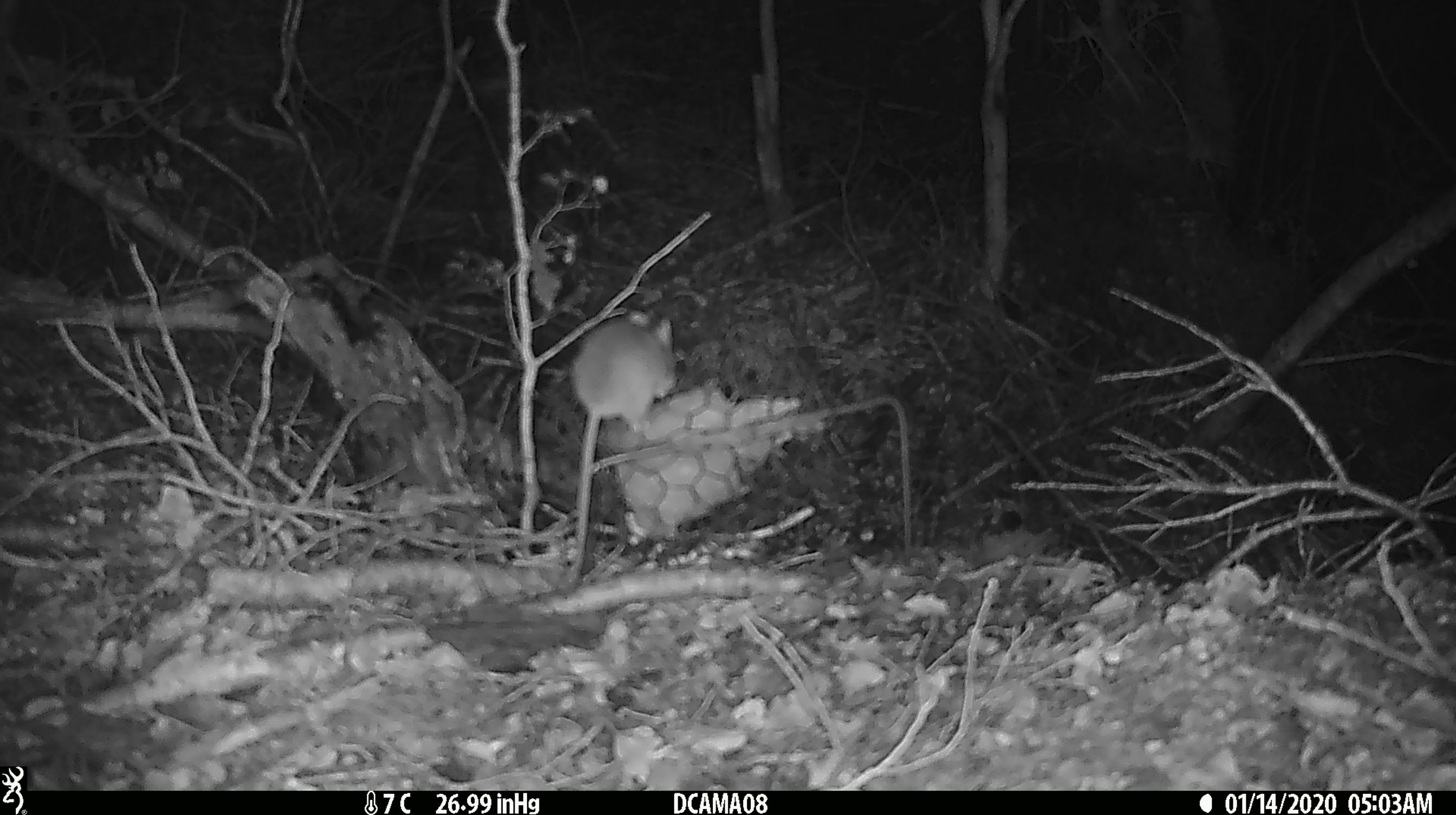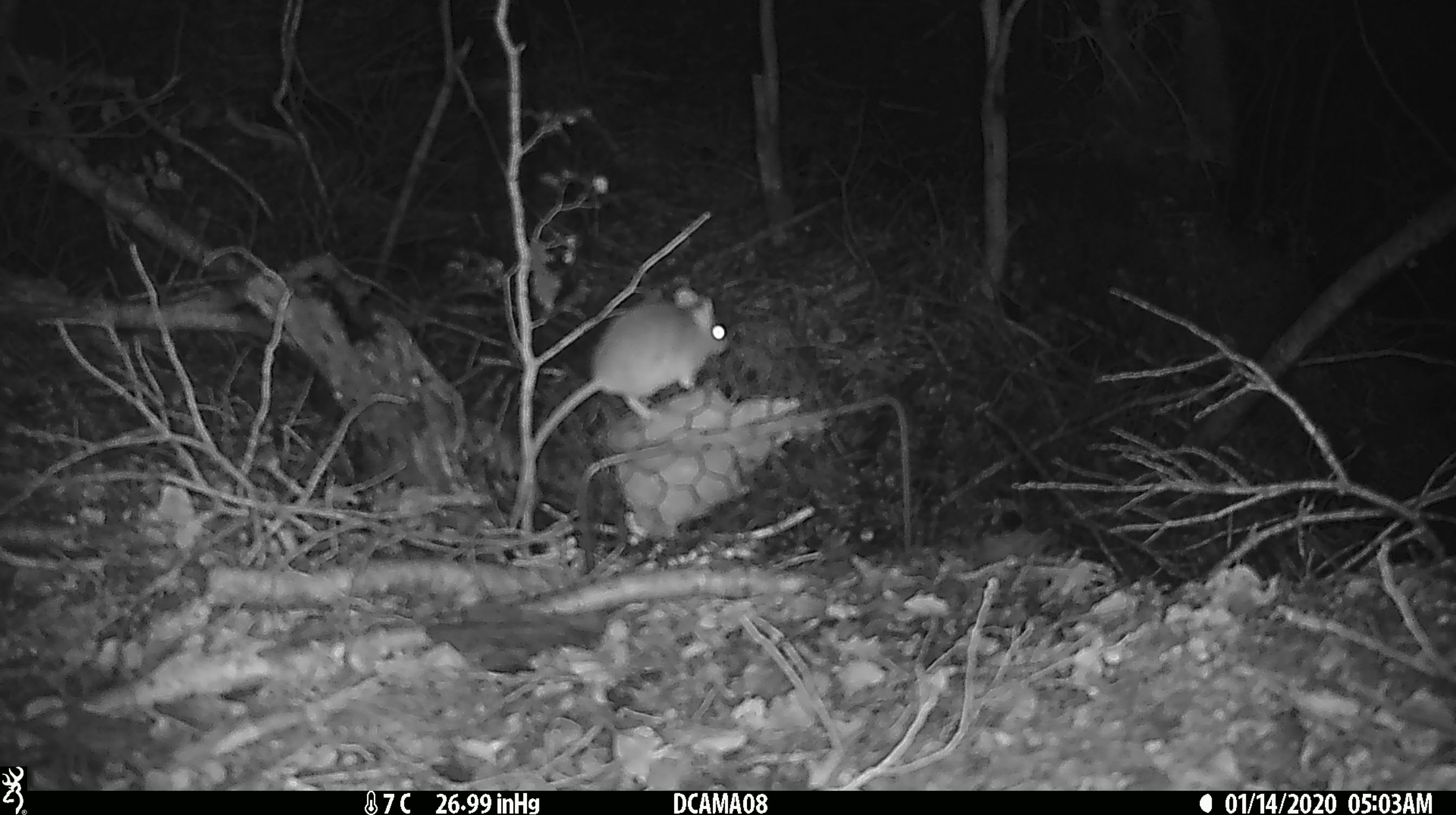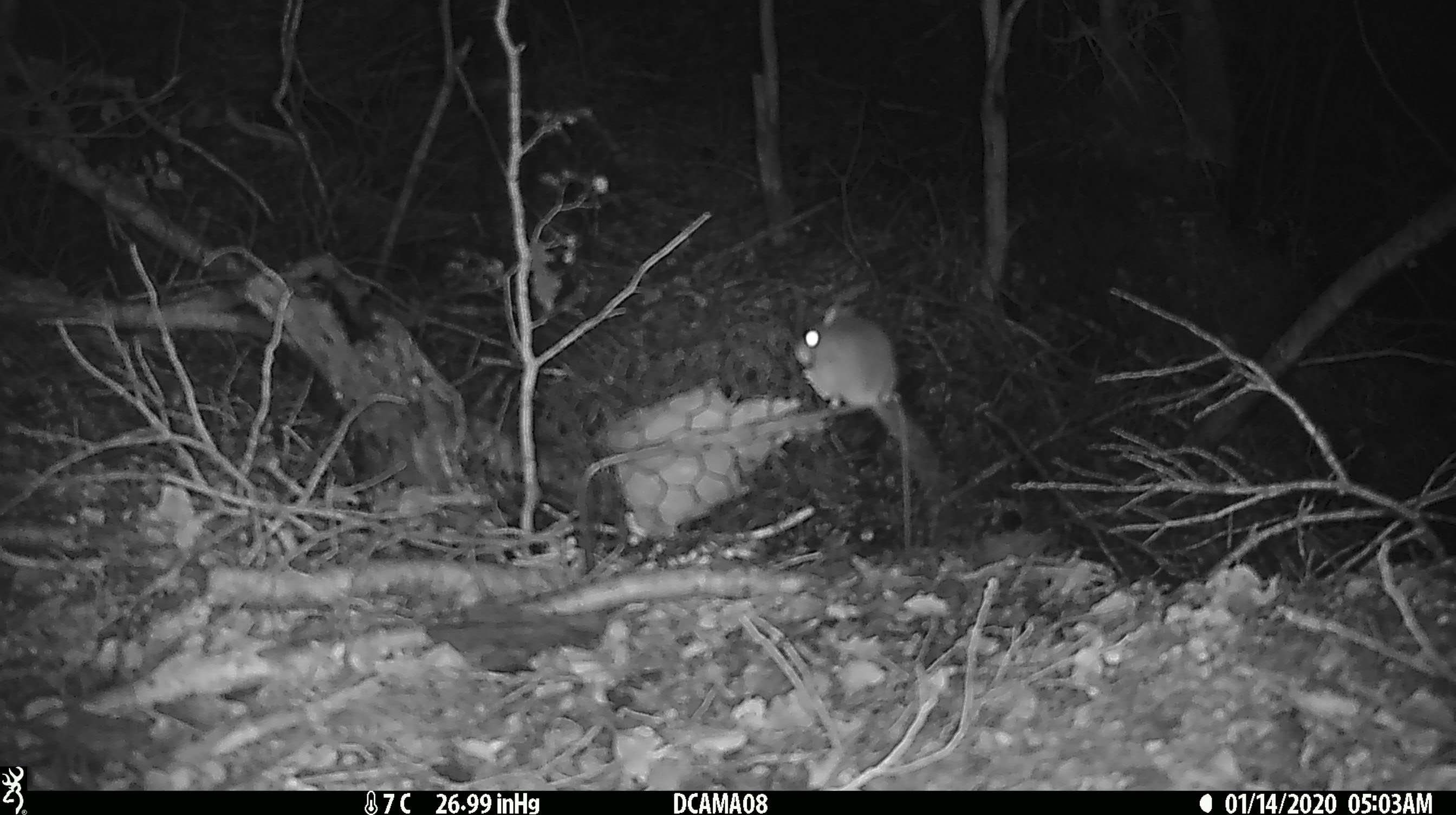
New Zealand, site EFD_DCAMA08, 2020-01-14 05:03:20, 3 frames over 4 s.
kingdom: Animalia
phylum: Chordata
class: Mammalia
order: Rodentia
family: Muridae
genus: Mus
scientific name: Mus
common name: mouse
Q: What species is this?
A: Mouse (Mus).